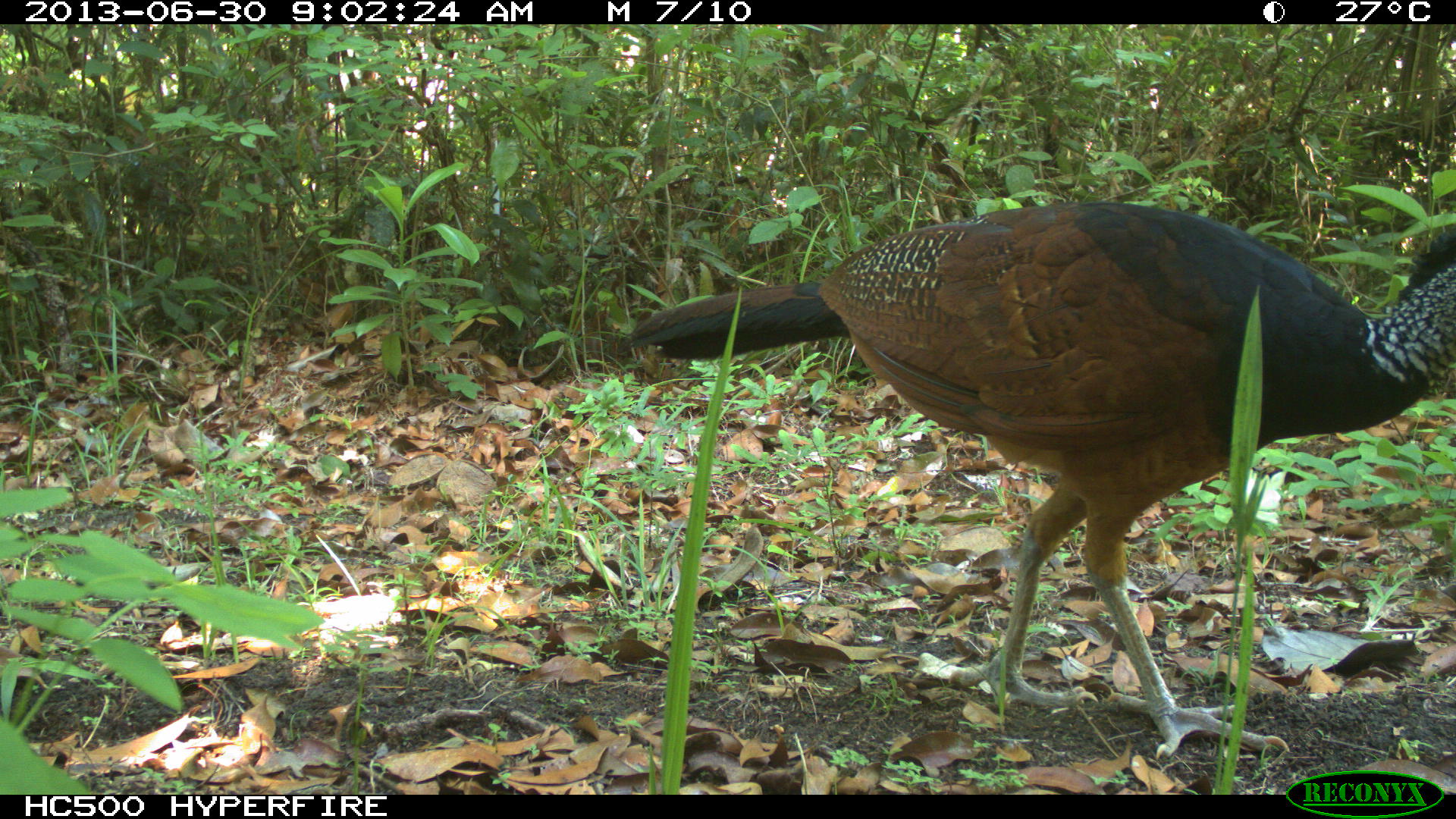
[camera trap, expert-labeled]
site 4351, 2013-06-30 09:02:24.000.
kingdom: Animalia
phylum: Chordata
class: Aves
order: Galliformes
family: Cracidae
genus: Crax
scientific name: Crax rubra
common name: great curassow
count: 1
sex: female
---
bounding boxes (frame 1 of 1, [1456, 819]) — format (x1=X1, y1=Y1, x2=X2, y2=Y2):
crax rubra: (x1=624, y1=199, x2=1453, y2=755)